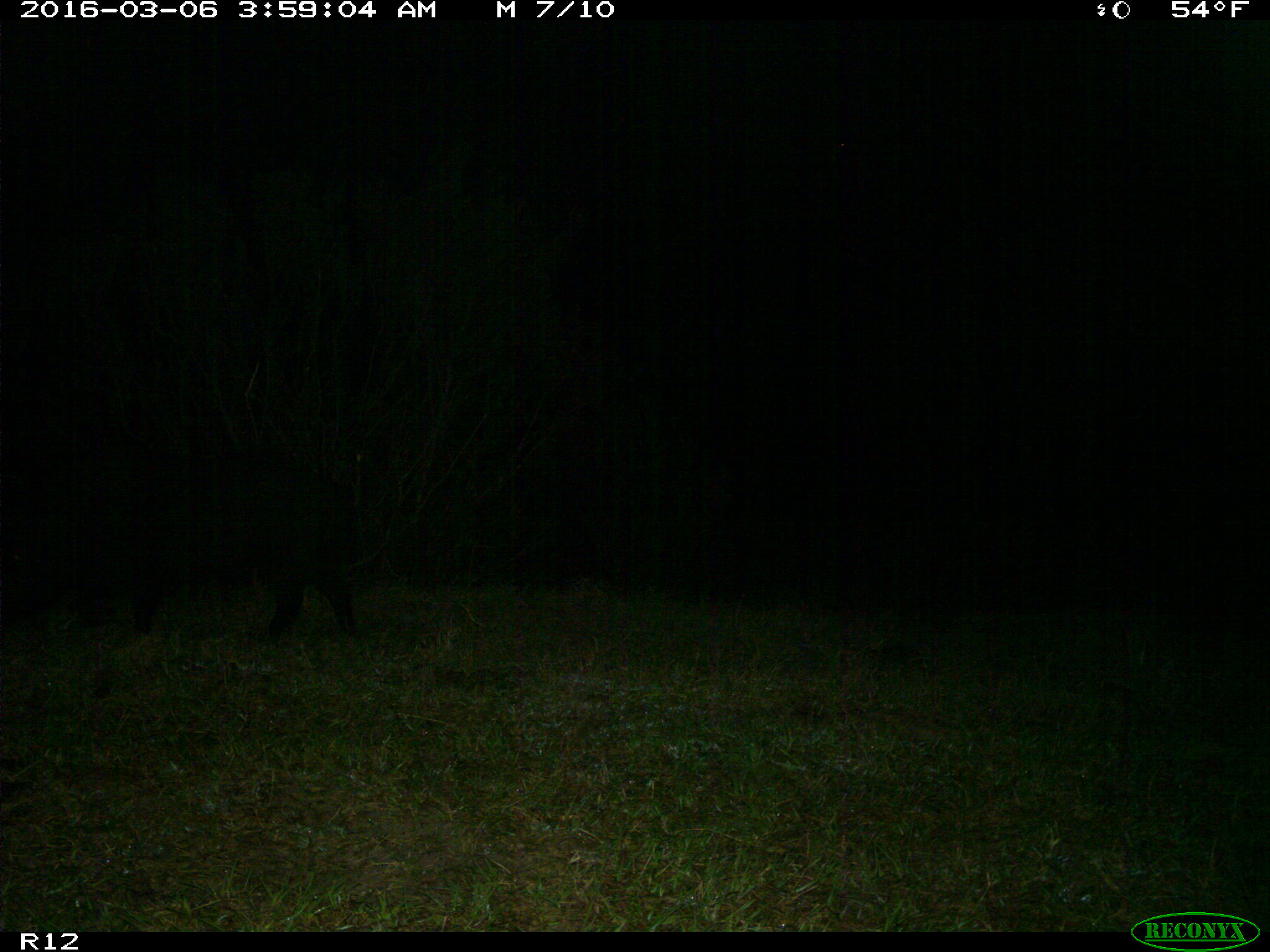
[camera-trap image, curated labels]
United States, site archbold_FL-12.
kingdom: Animalia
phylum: Chordata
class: Mammalia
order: Artiodactyla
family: Suidae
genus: Sus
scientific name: Sus scrofa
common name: wild boar